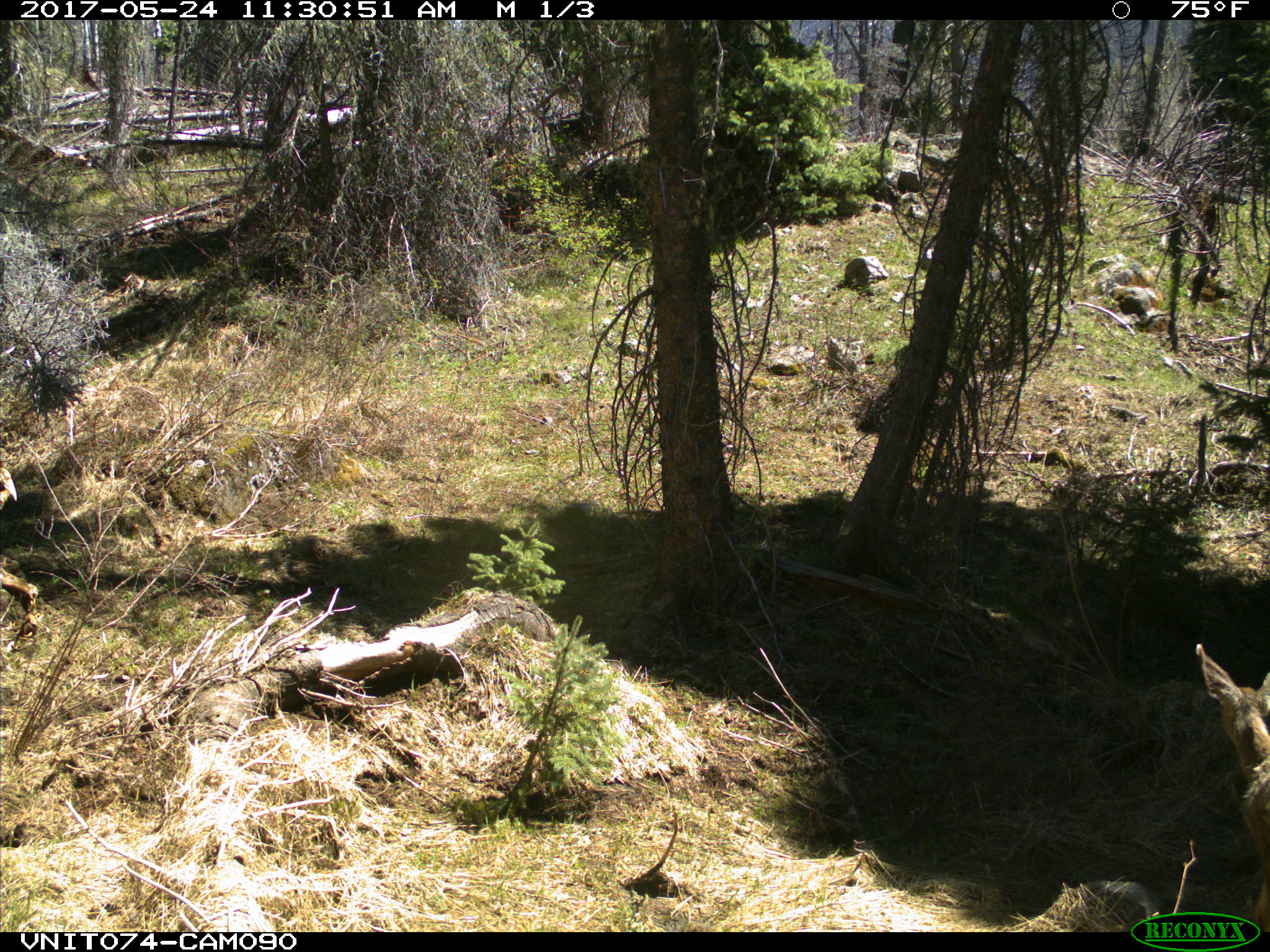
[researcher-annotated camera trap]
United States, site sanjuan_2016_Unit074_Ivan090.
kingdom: Animalia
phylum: Chordata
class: Mammalia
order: Artiodactyla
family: Cervidae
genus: Odocoileus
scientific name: Odocoileus hemionus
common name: mule deer